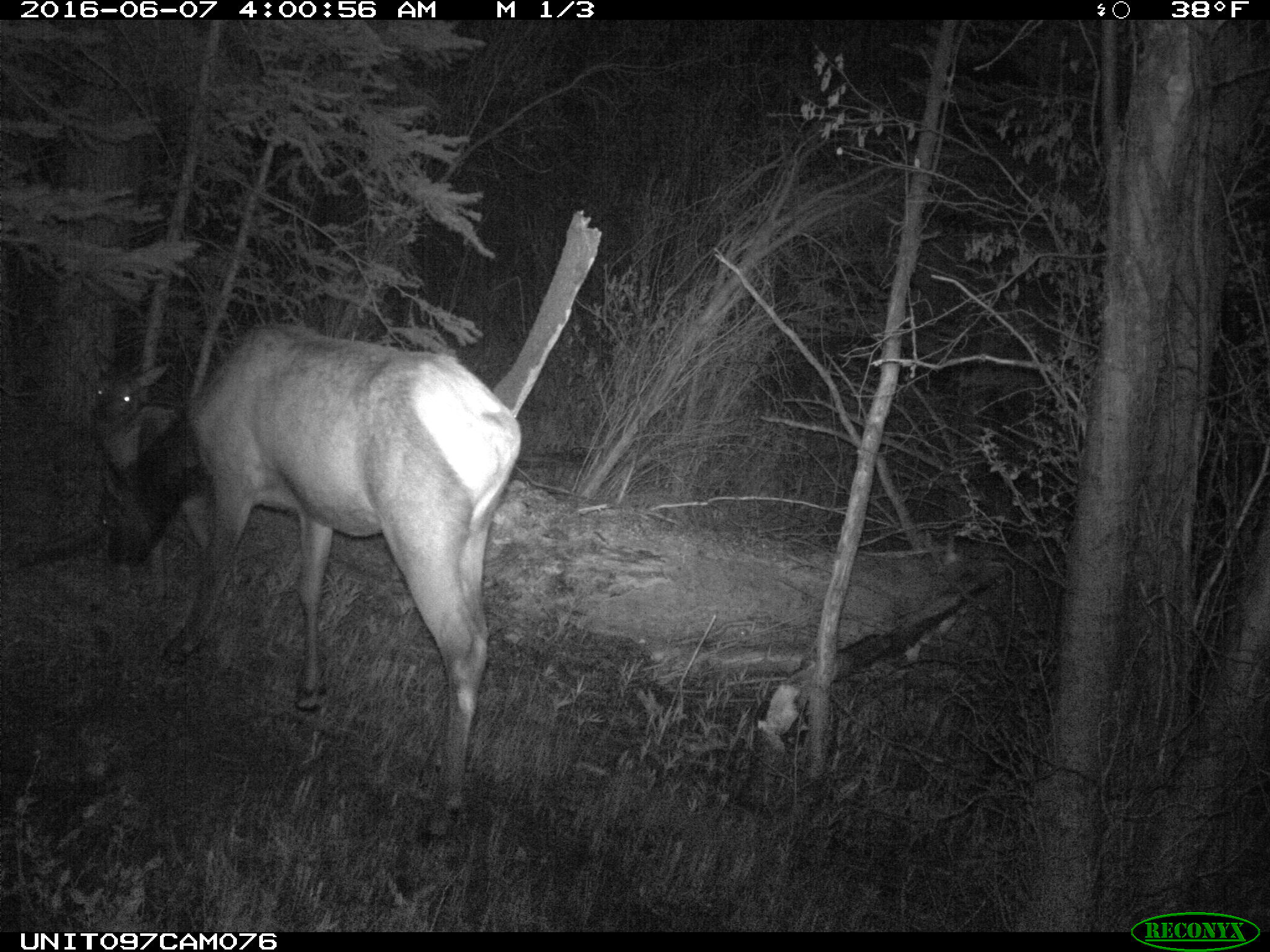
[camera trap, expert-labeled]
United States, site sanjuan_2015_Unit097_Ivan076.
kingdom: Animalia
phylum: Chordata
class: Mammalia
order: Artiodactyla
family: Cervidae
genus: Cervus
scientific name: Cervus elaphus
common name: red deer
Cervus elaphus (red deer).